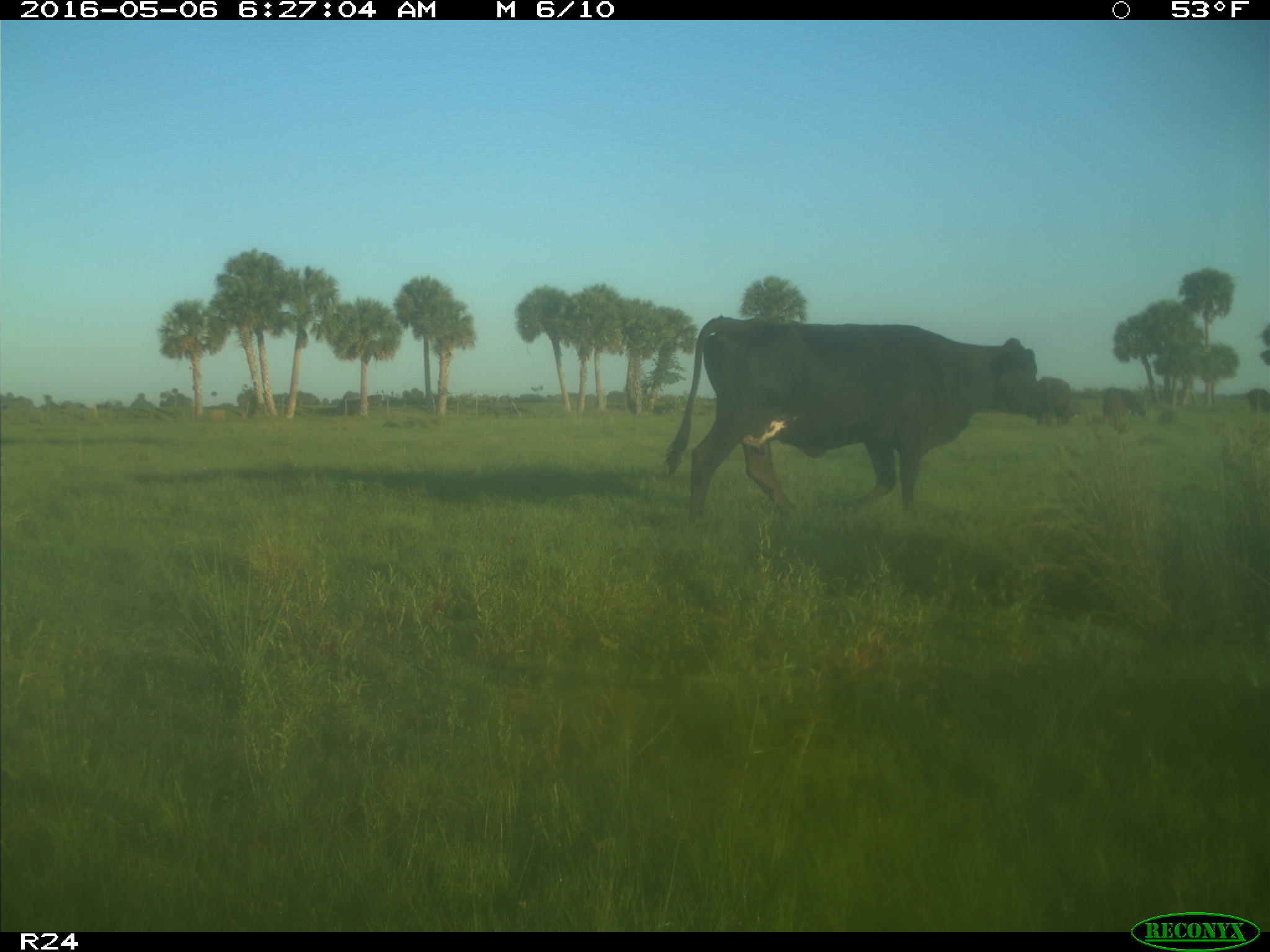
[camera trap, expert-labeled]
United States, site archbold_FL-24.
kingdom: Animalia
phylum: Chordata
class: Mammalia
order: Artiodactyla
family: Bovidae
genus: Bos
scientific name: Bos taurus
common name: domestic cow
Bos taurus (domestic cow).